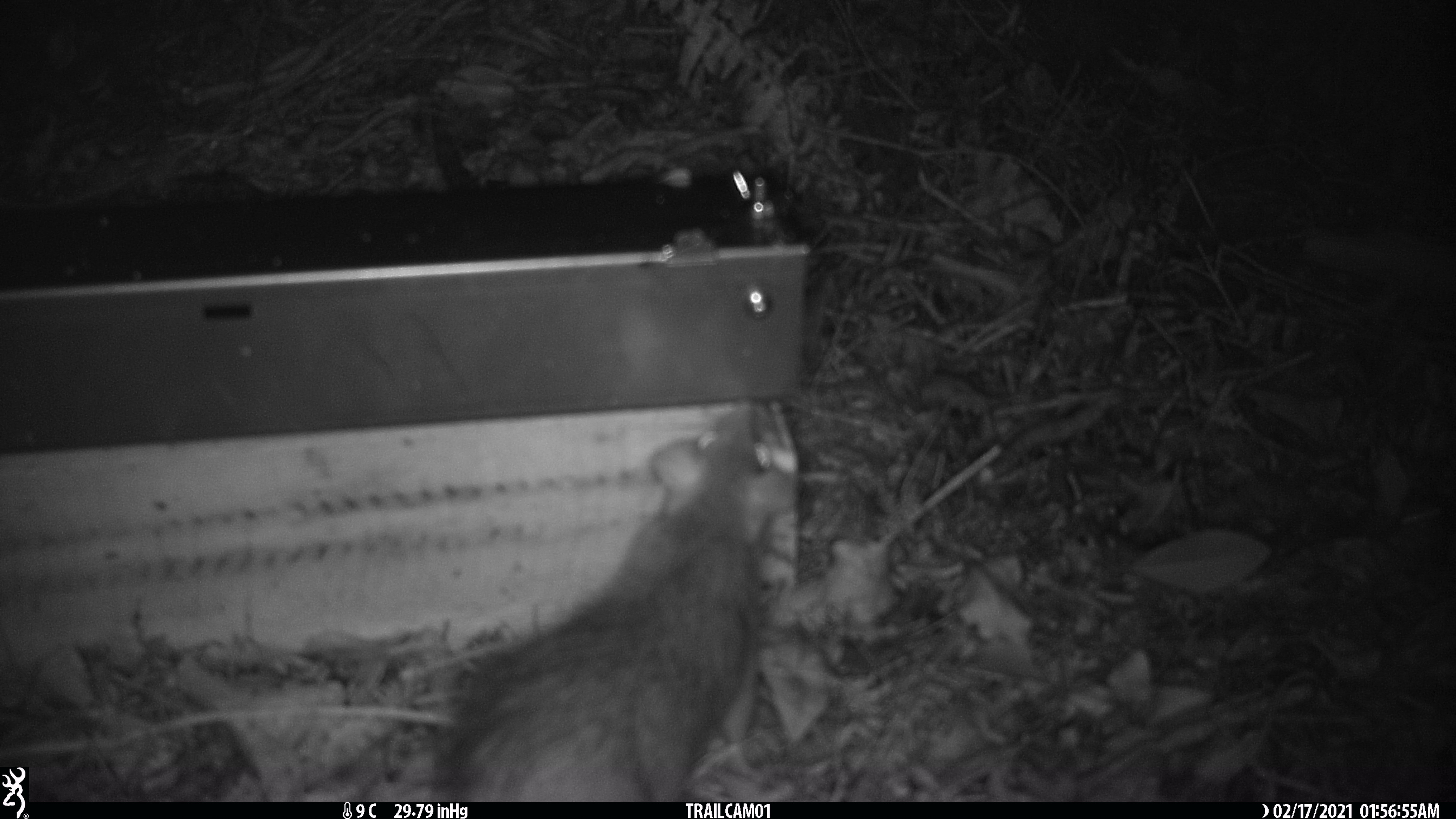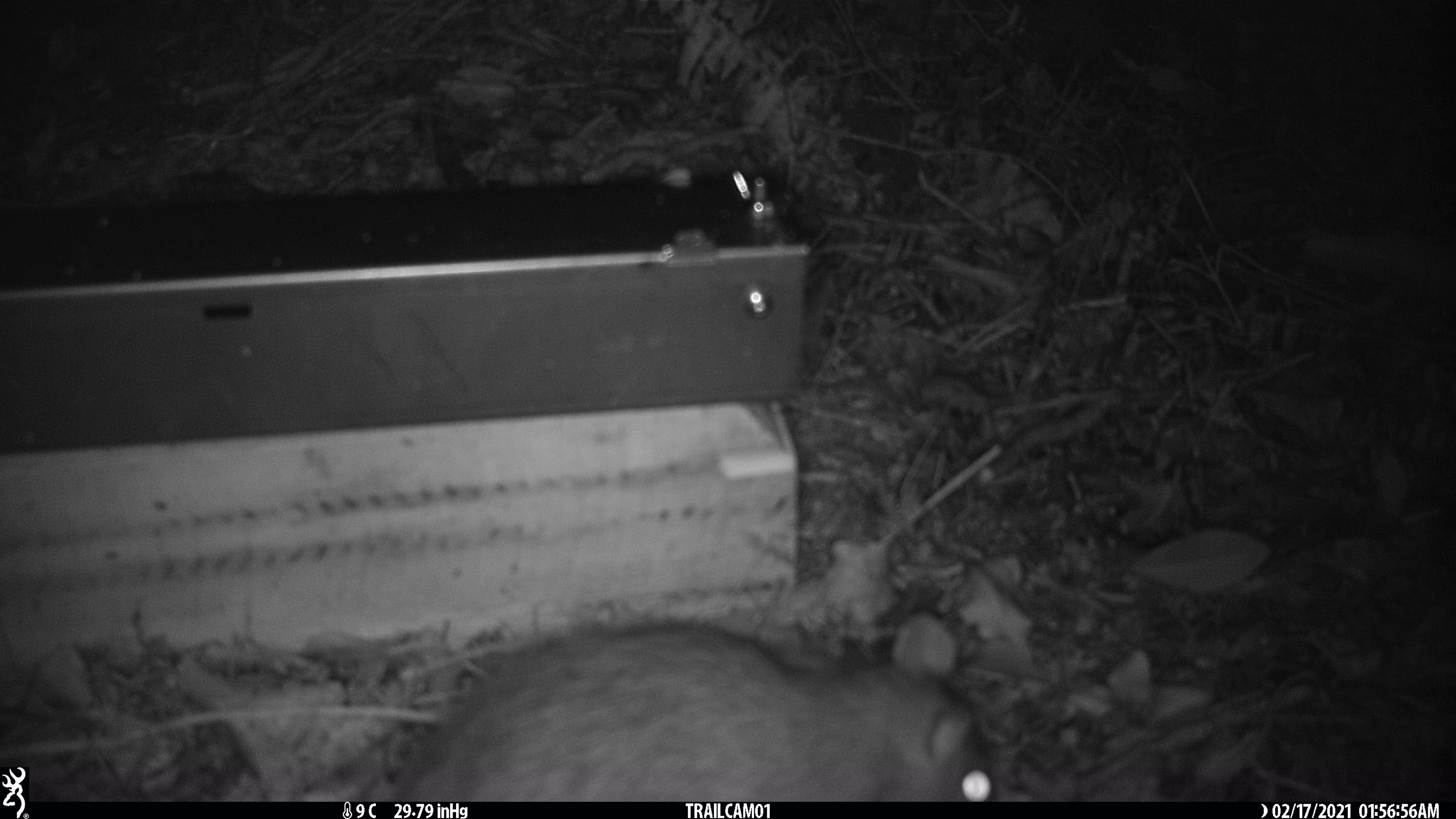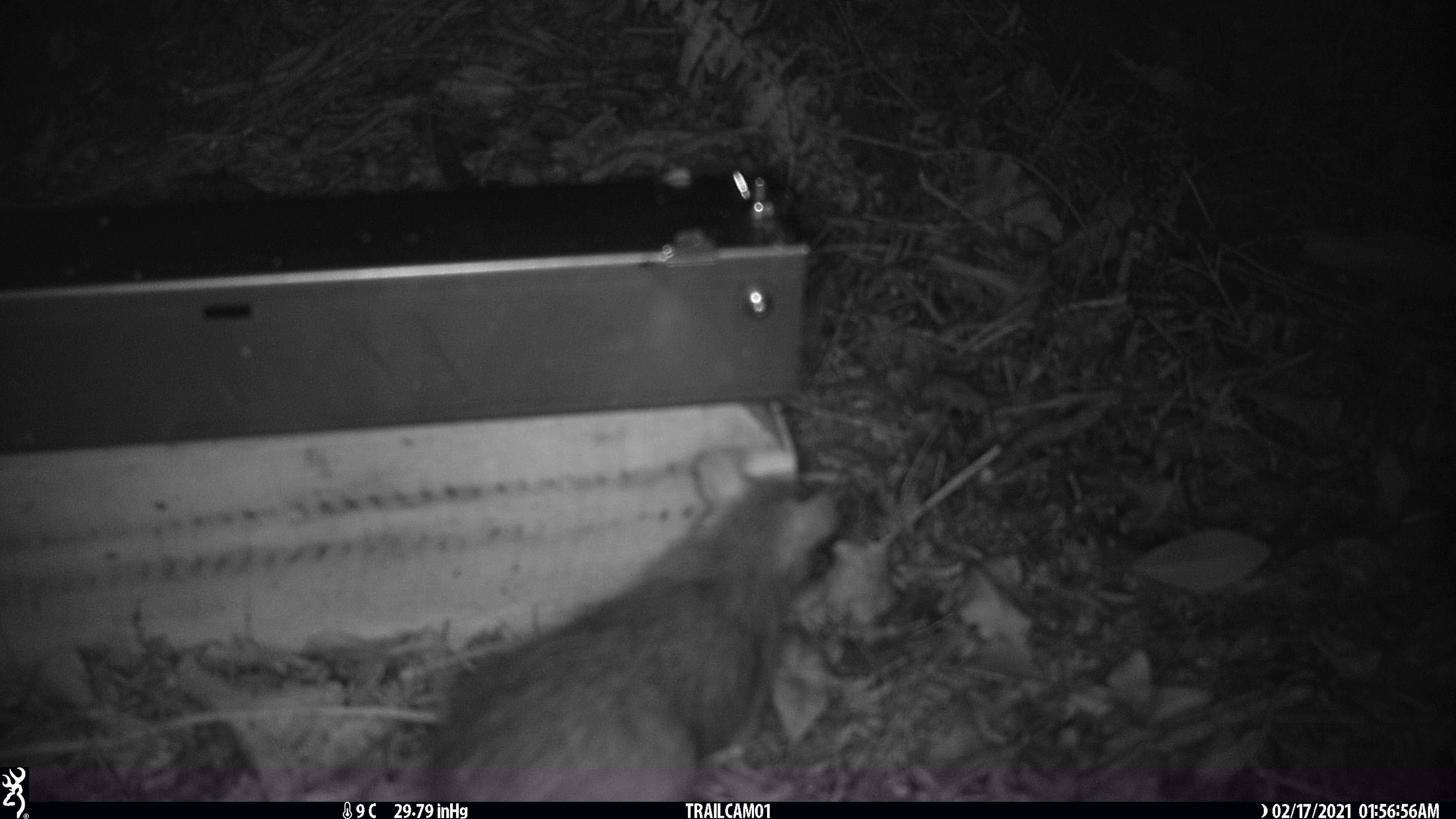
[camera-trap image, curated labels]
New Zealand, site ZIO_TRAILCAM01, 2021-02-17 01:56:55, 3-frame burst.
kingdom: Animalia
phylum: Chordata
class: Mammalia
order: Rodentia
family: Muridae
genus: Rattus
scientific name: Rattus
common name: rat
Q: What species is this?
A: Rat (Rattus).